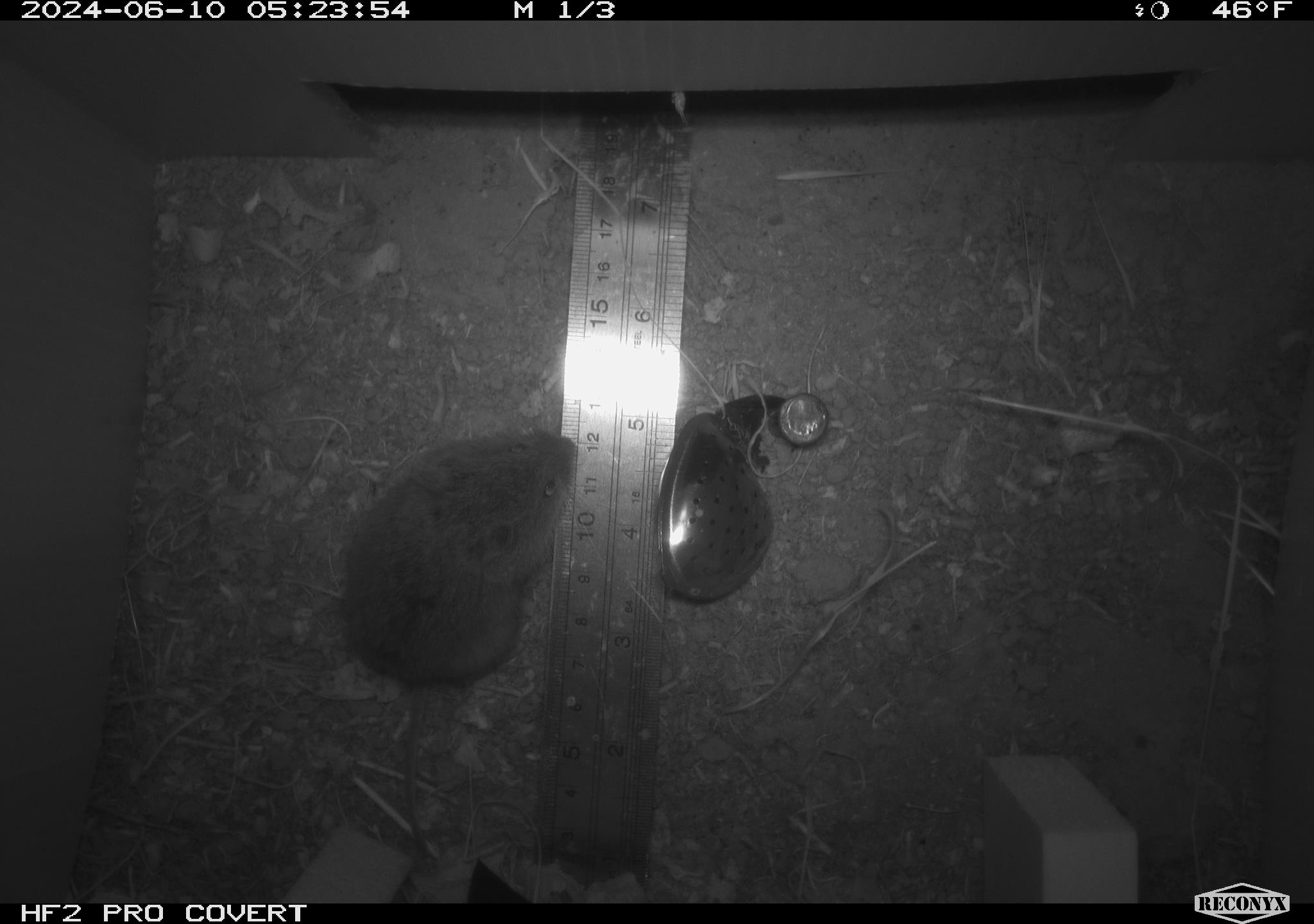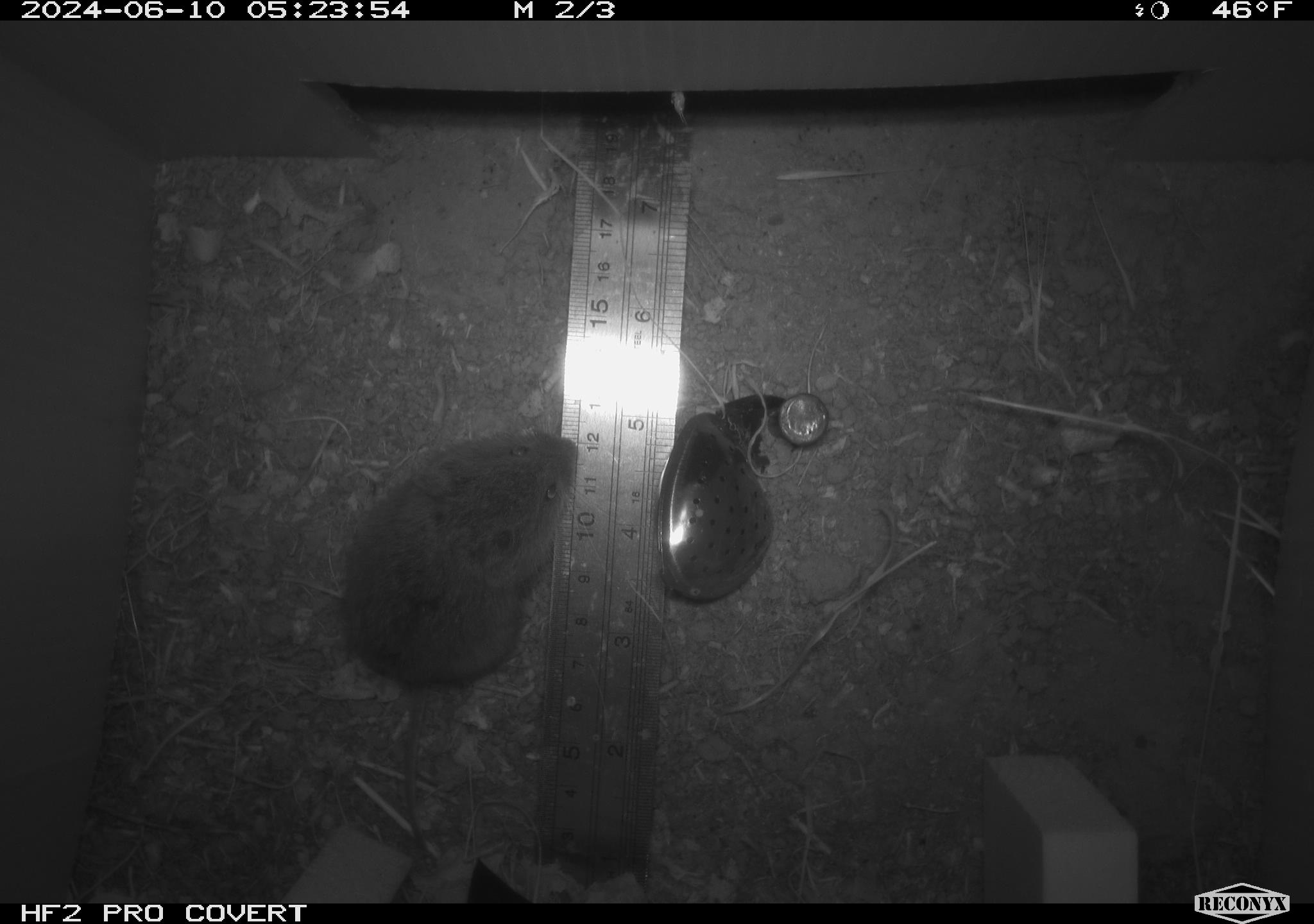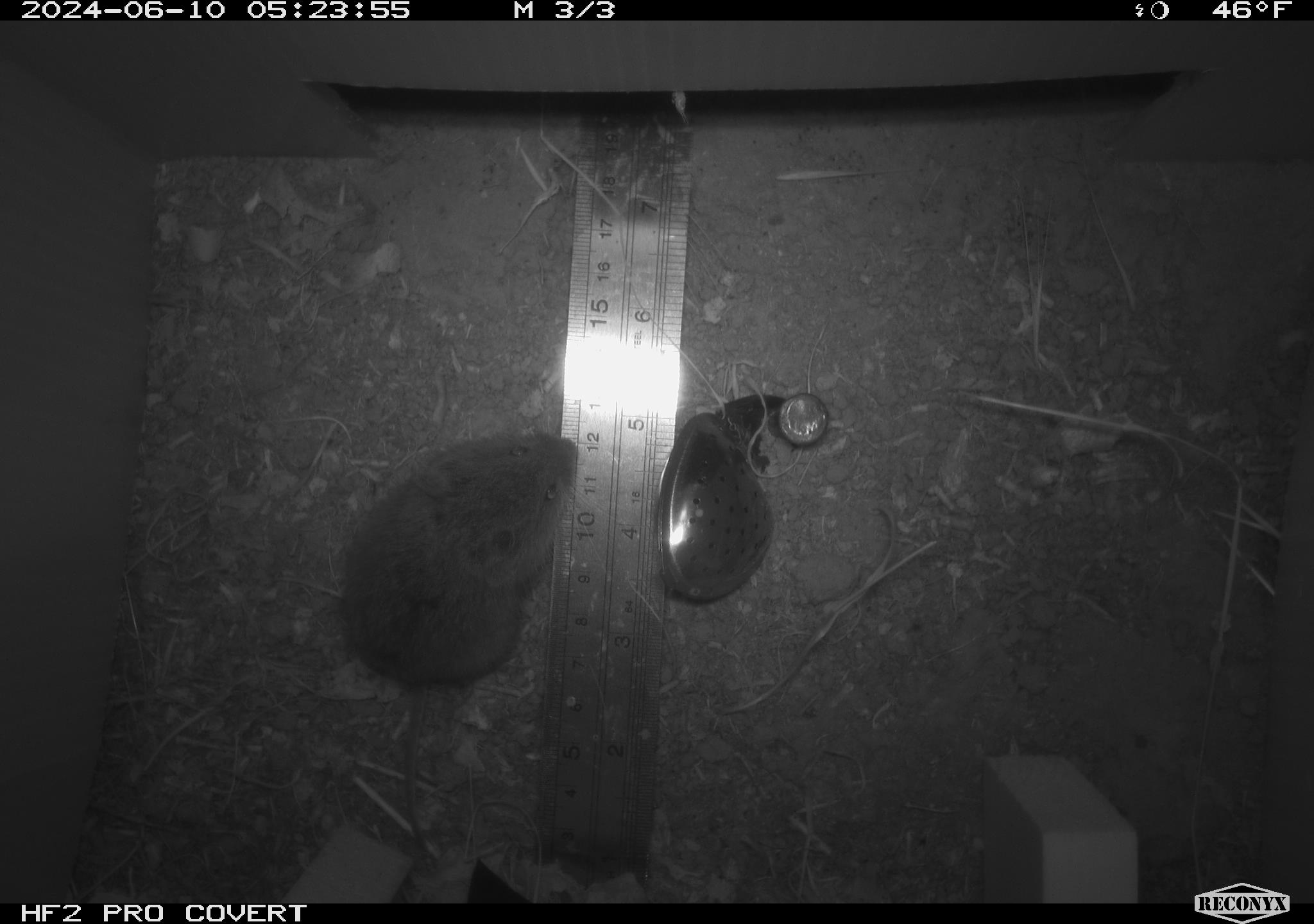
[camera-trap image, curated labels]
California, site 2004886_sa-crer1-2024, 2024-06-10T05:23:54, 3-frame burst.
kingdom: Animalia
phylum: Chordata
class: Mammalia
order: Rodentia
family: Cricetidae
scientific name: Arvicolinae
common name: voles, lemmings, and muskrats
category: arvicolinae subfamily